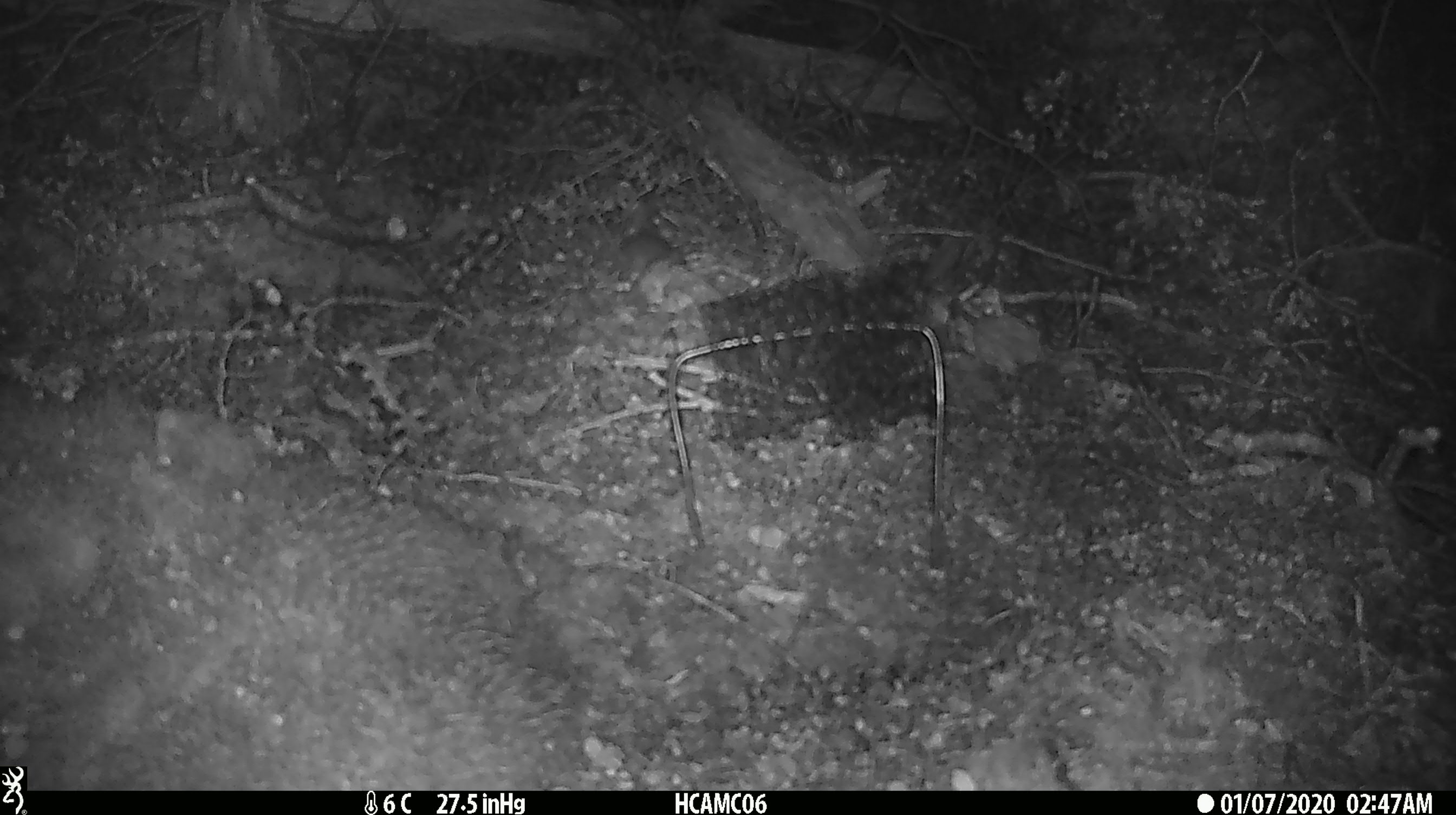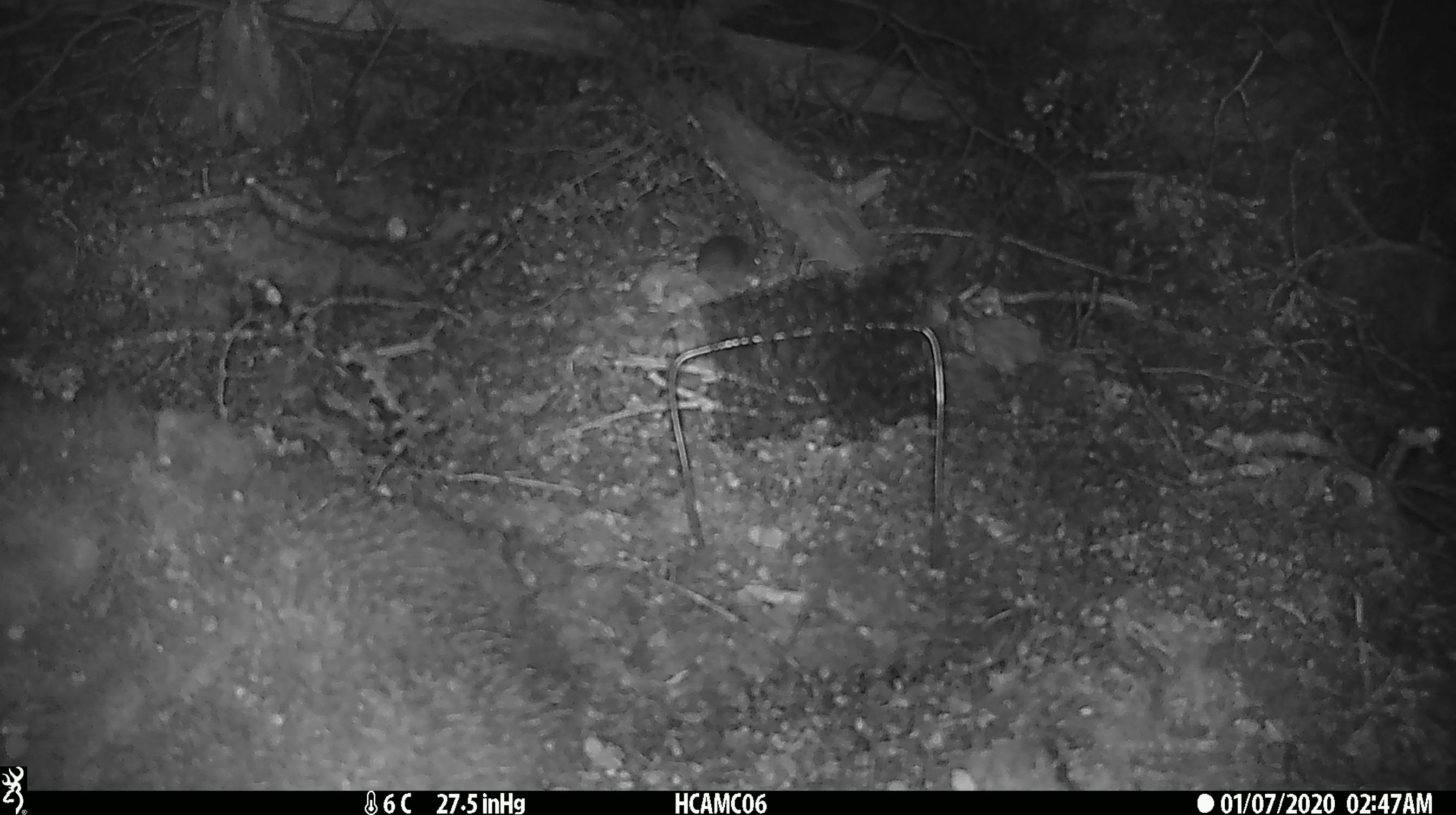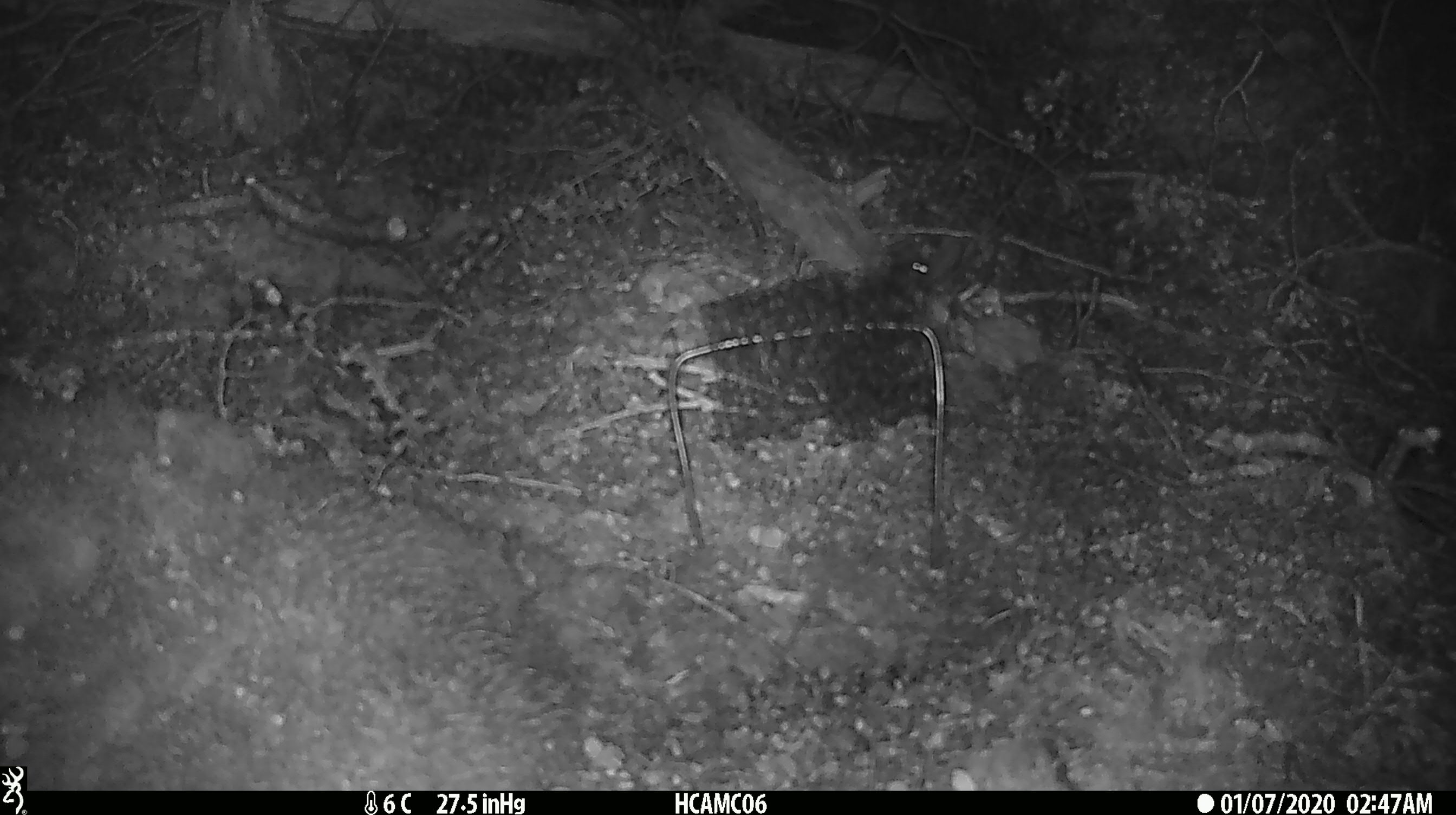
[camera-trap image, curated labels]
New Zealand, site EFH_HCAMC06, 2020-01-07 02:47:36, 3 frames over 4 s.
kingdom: Animalia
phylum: Chordata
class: Mammalia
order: Rodentia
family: Muridae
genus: Mus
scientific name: Mus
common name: mouse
Mouse (Mus).